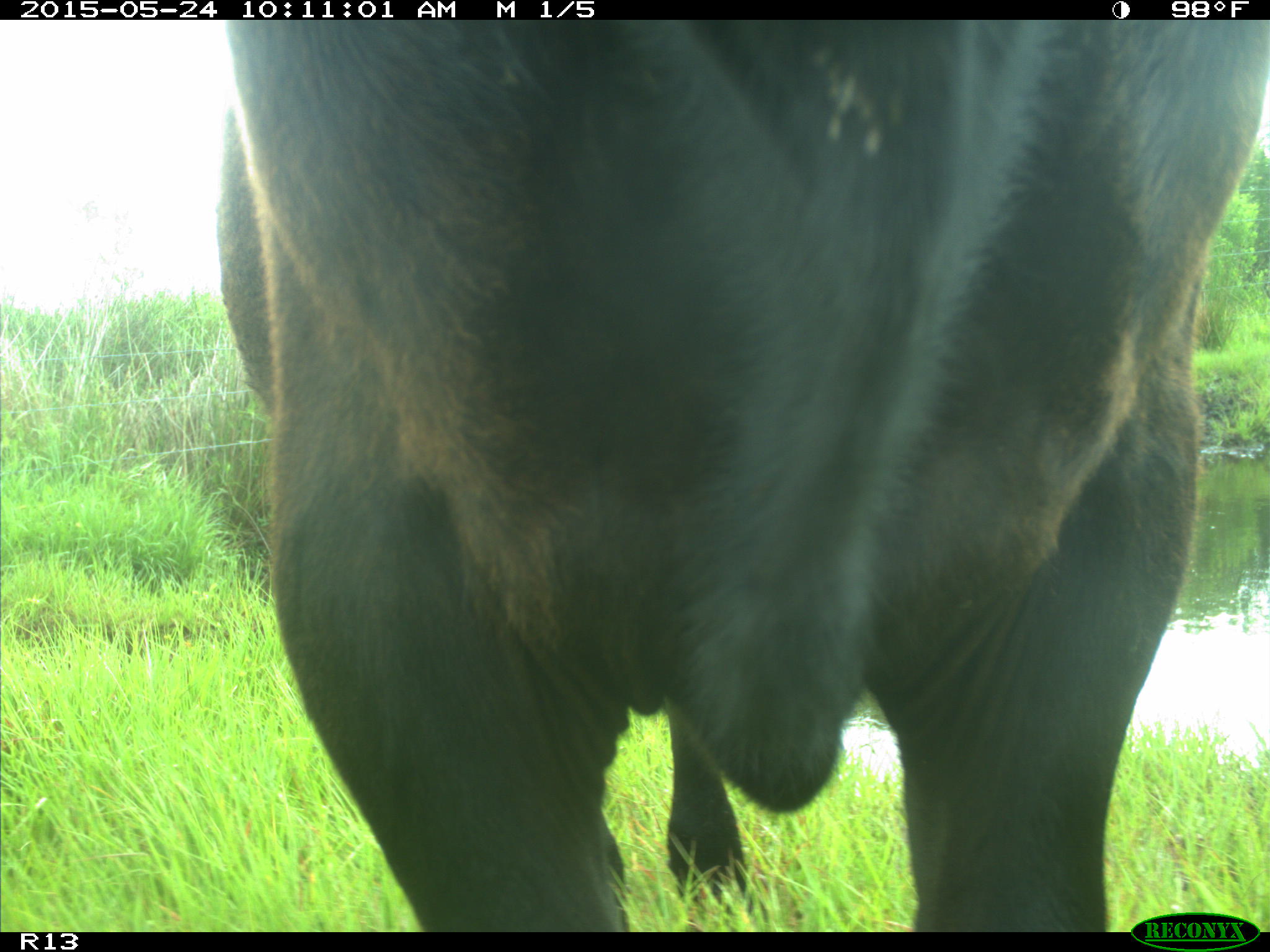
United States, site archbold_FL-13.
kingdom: Animalia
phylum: Chordata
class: Mammalia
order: Artiodactyla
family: Bovidae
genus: Bos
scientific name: Bos taurus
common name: domestic cow